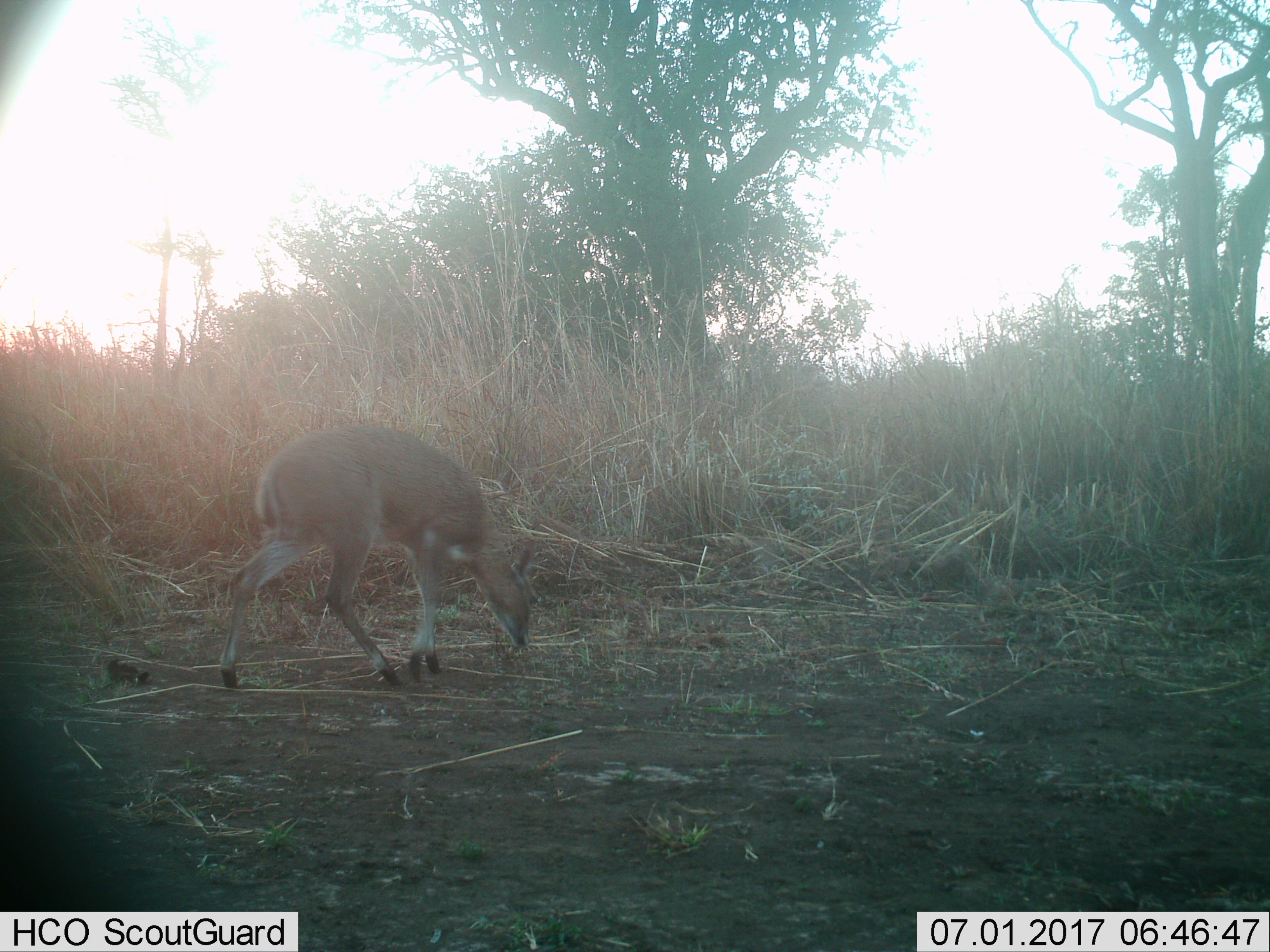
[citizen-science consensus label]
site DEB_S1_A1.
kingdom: Animalia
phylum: Chordata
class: Mammalia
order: Artiodactyla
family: Bovidae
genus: Sylvicapra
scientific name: Sylvicapra grimmia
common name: common duiker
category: duikercommongrey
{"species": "duikercommongrey (common duiker) (Sylvicapra grimmia)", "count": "1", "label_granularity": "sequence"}